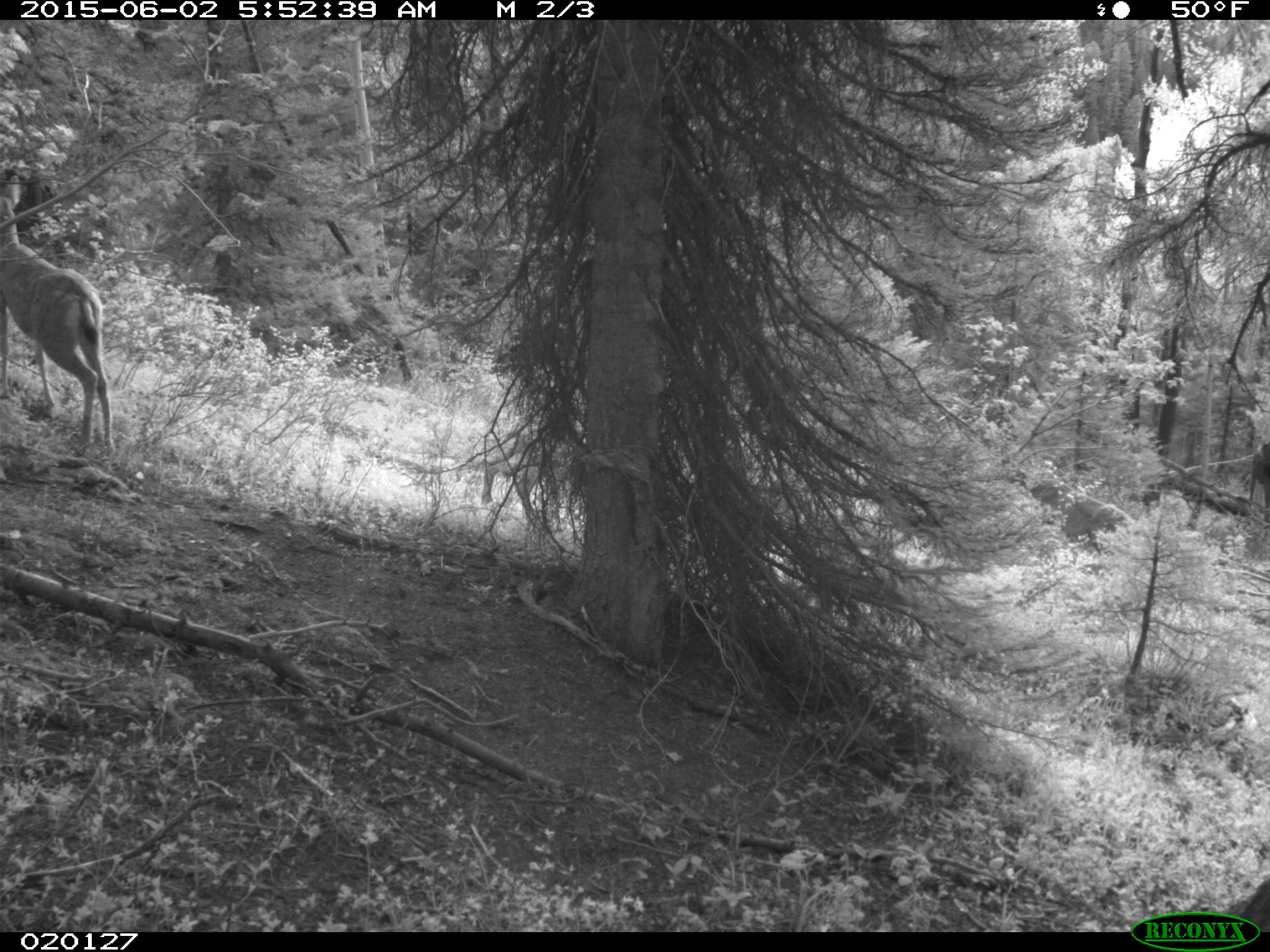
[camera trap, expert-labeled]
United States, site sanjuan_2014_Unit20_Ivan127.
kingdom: Animalia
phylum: Chordata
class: Mammalia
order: Artiodactyla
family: Cervidae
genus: Odocoileus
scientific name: Odocoileus hemionus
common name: mule deer